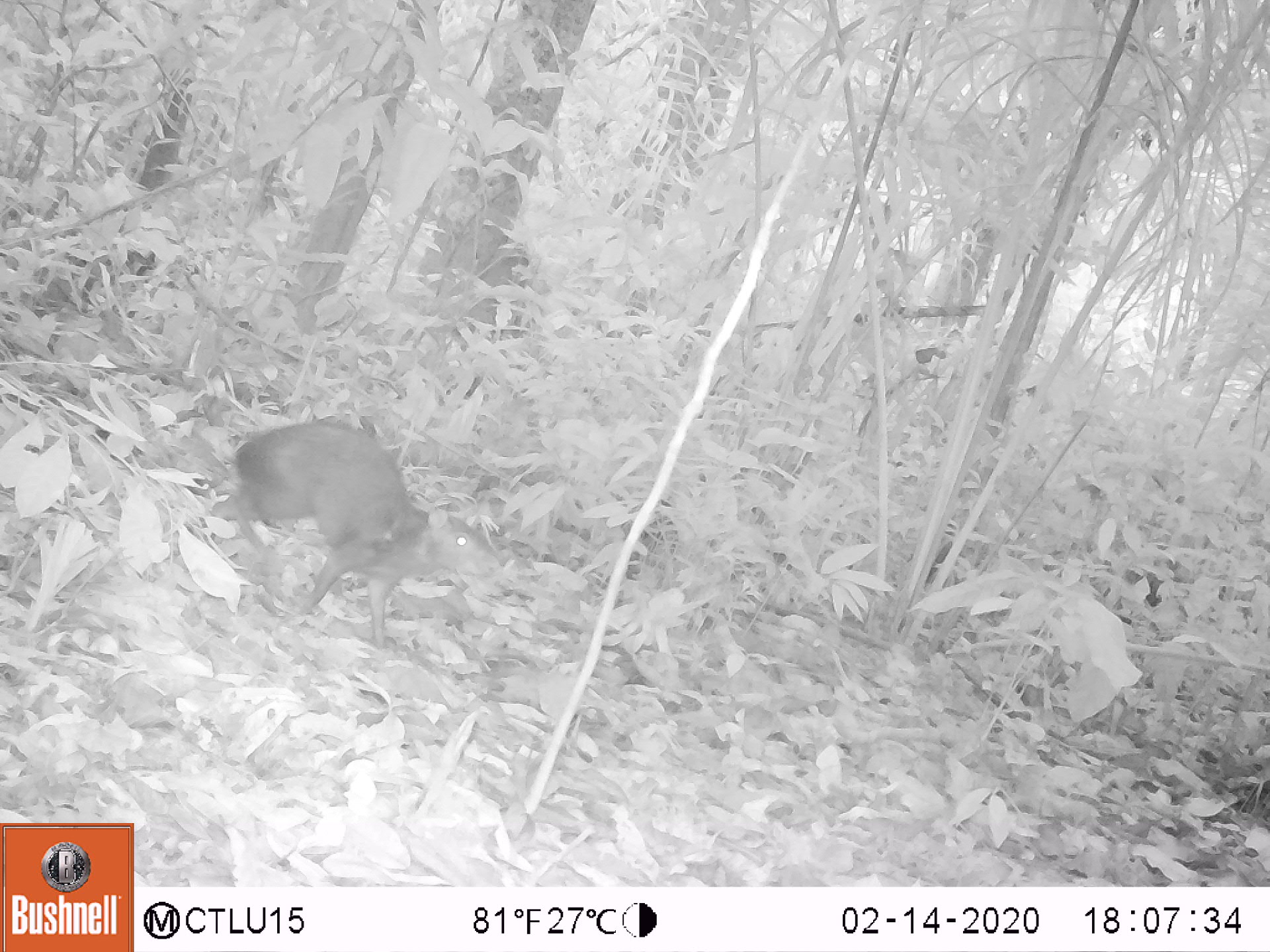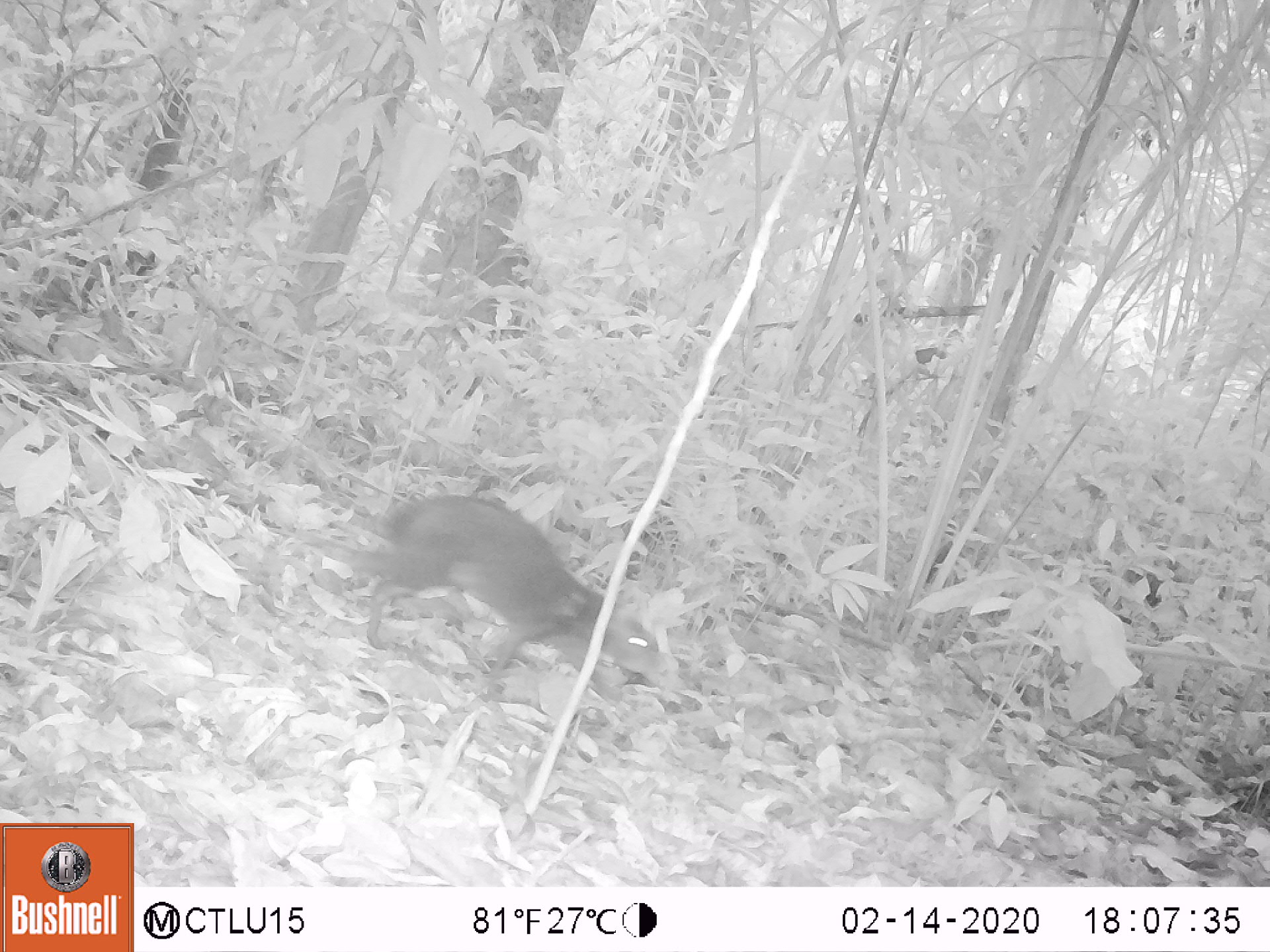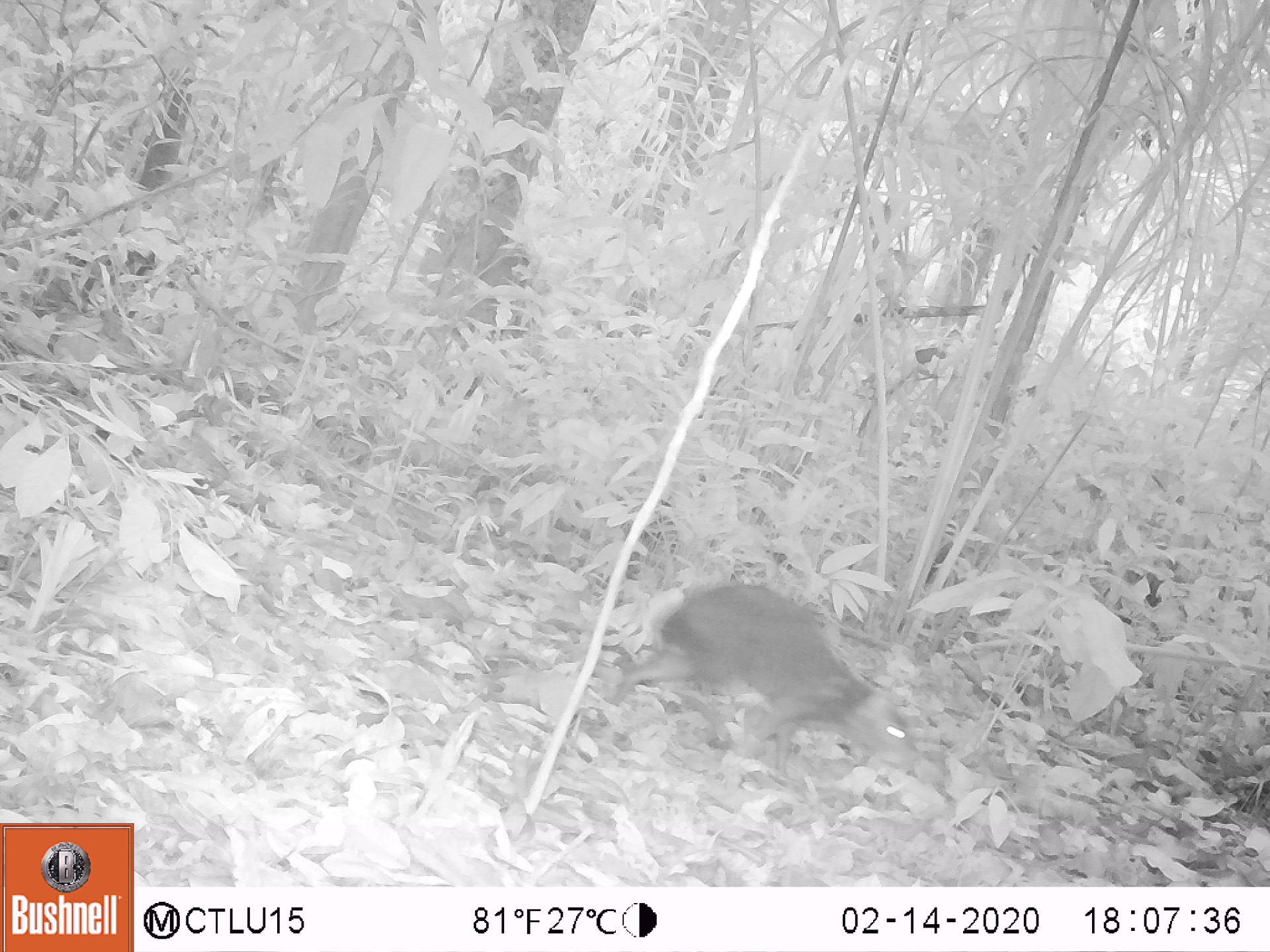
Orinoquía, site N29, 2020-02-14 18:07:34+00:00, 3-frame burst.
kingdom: Animalia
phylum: Chordata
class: Mammalia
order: Rodentia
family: Dasyproctidae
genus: Dasyprocta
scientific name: Dasyprocta fuliginosa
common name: black agouti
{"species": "black agouti (Dasyprocta fuliginosa)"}